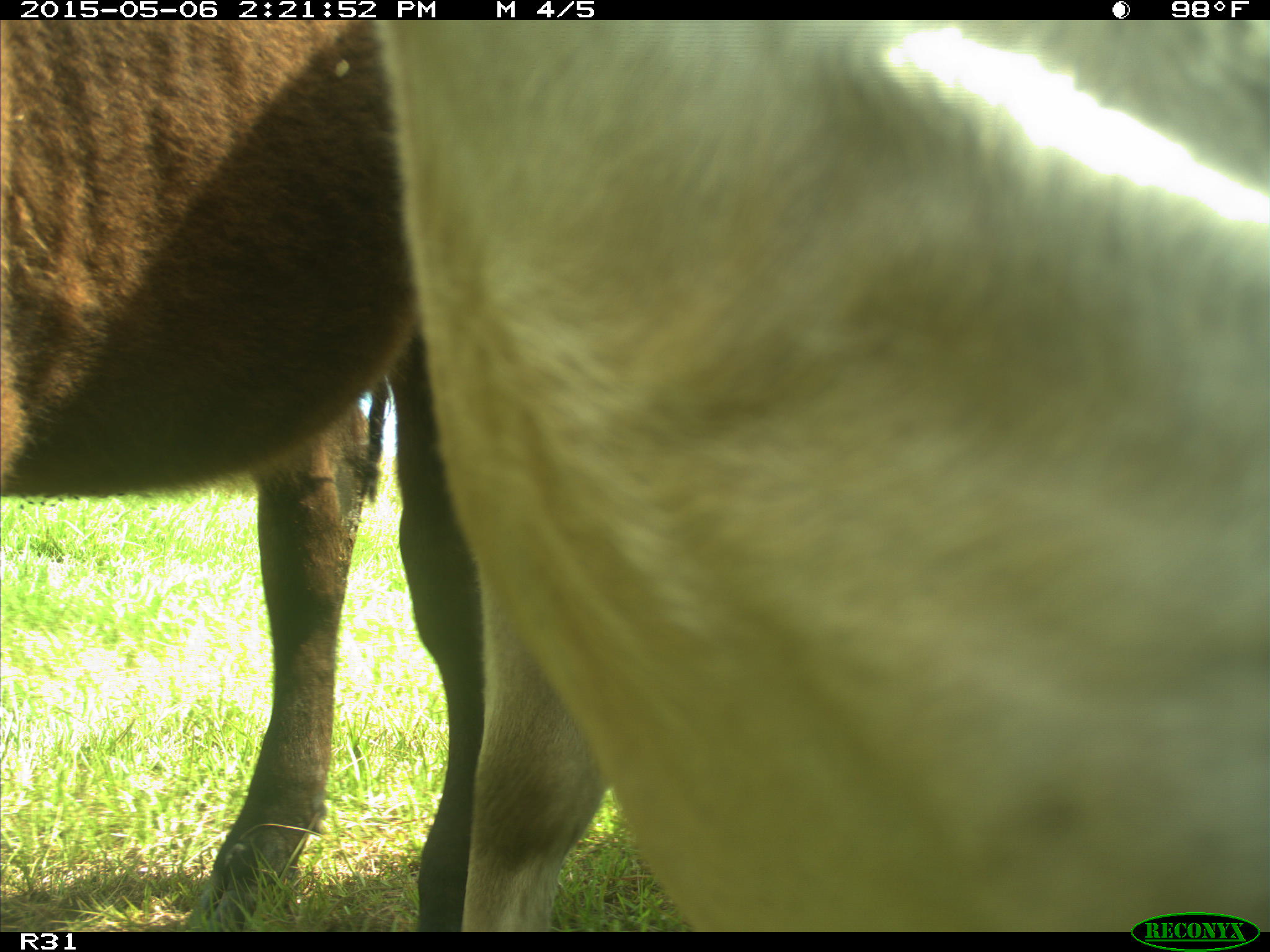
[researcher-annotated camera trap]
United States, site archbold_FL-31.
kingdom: Animalia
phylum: Chordata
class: Mammalia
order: Artiodactyla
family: Bovidae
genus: Bos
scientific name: Bos taurus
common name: domestic cow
Bos taurus (domestic cow).